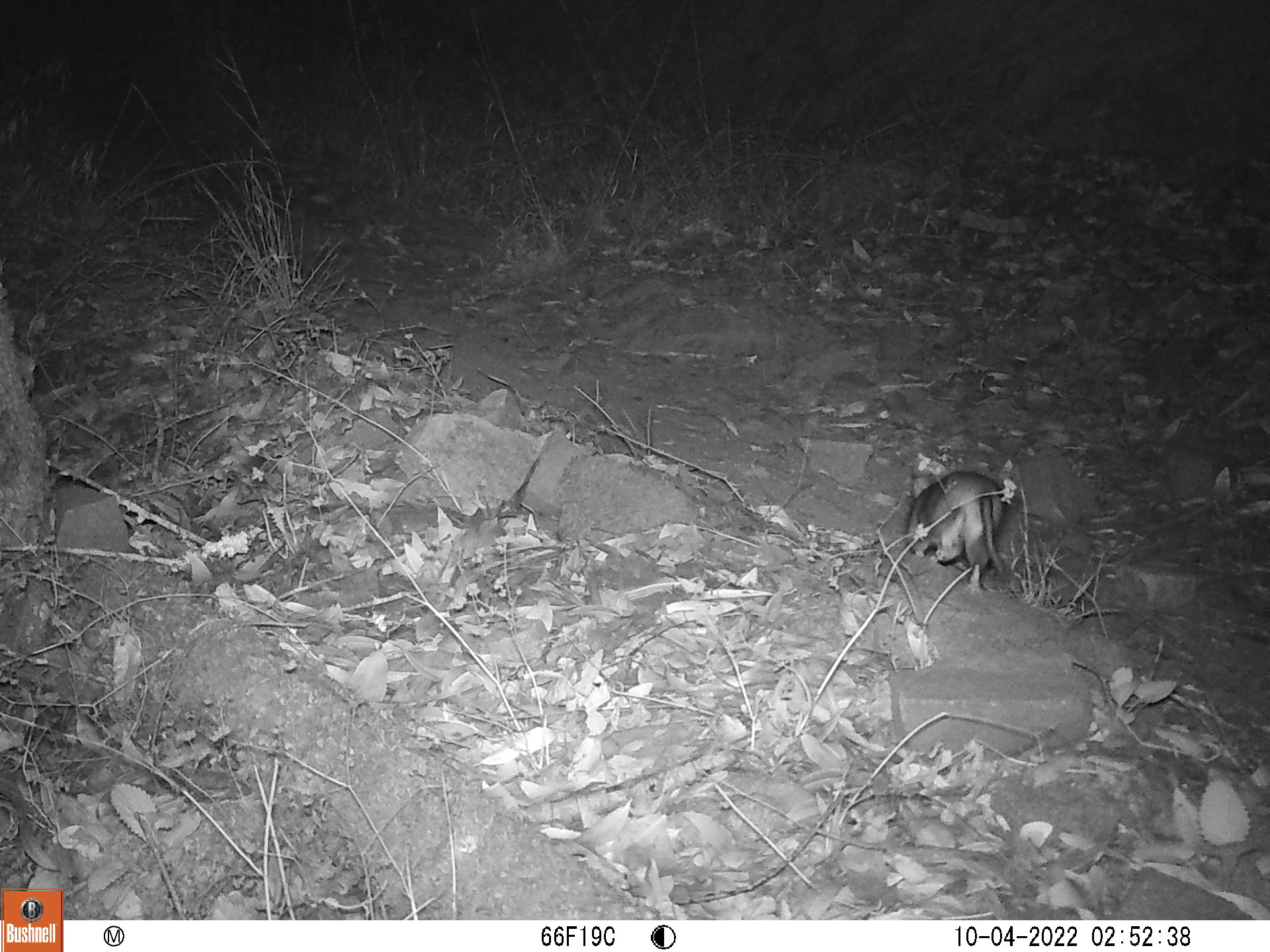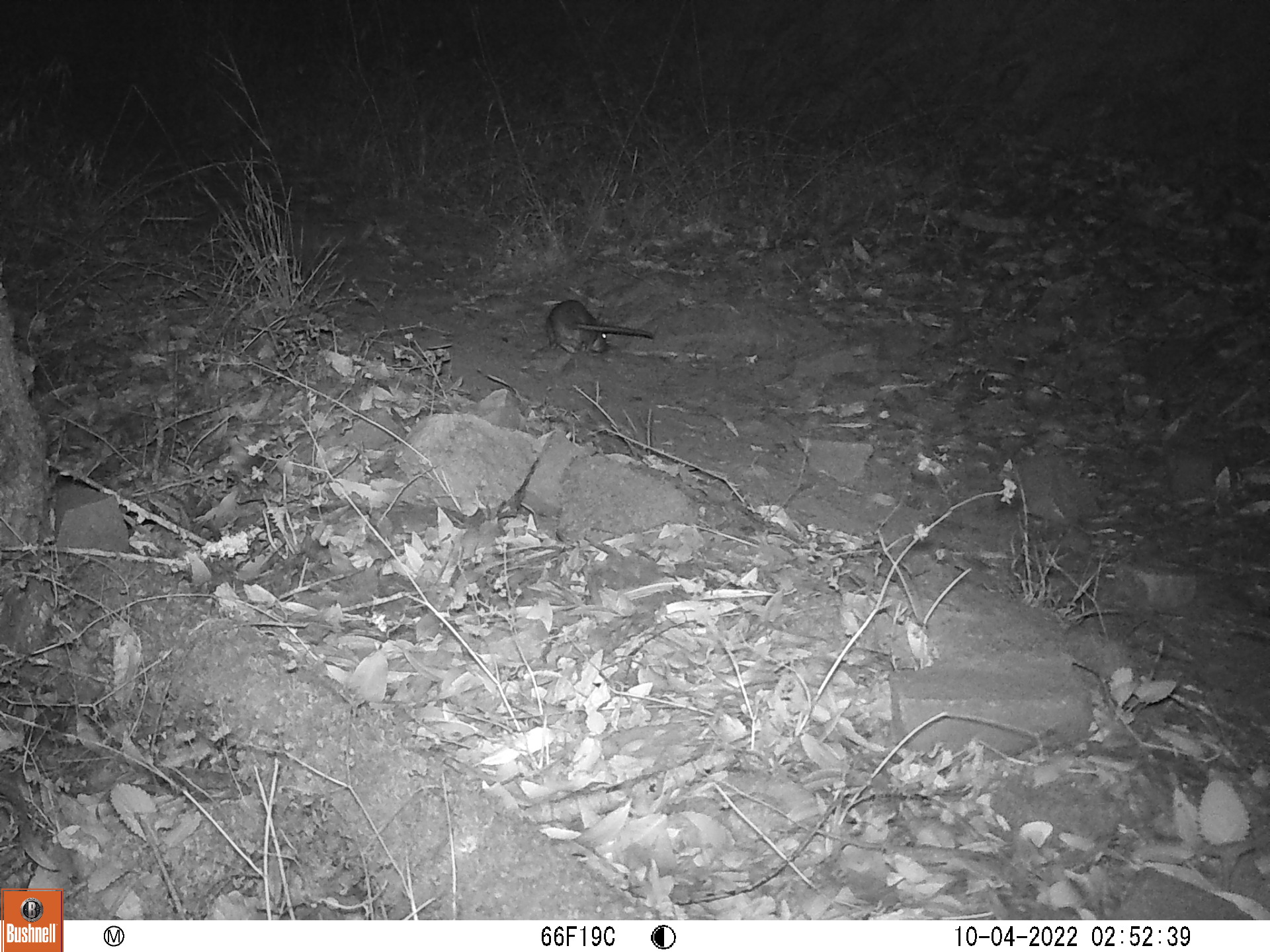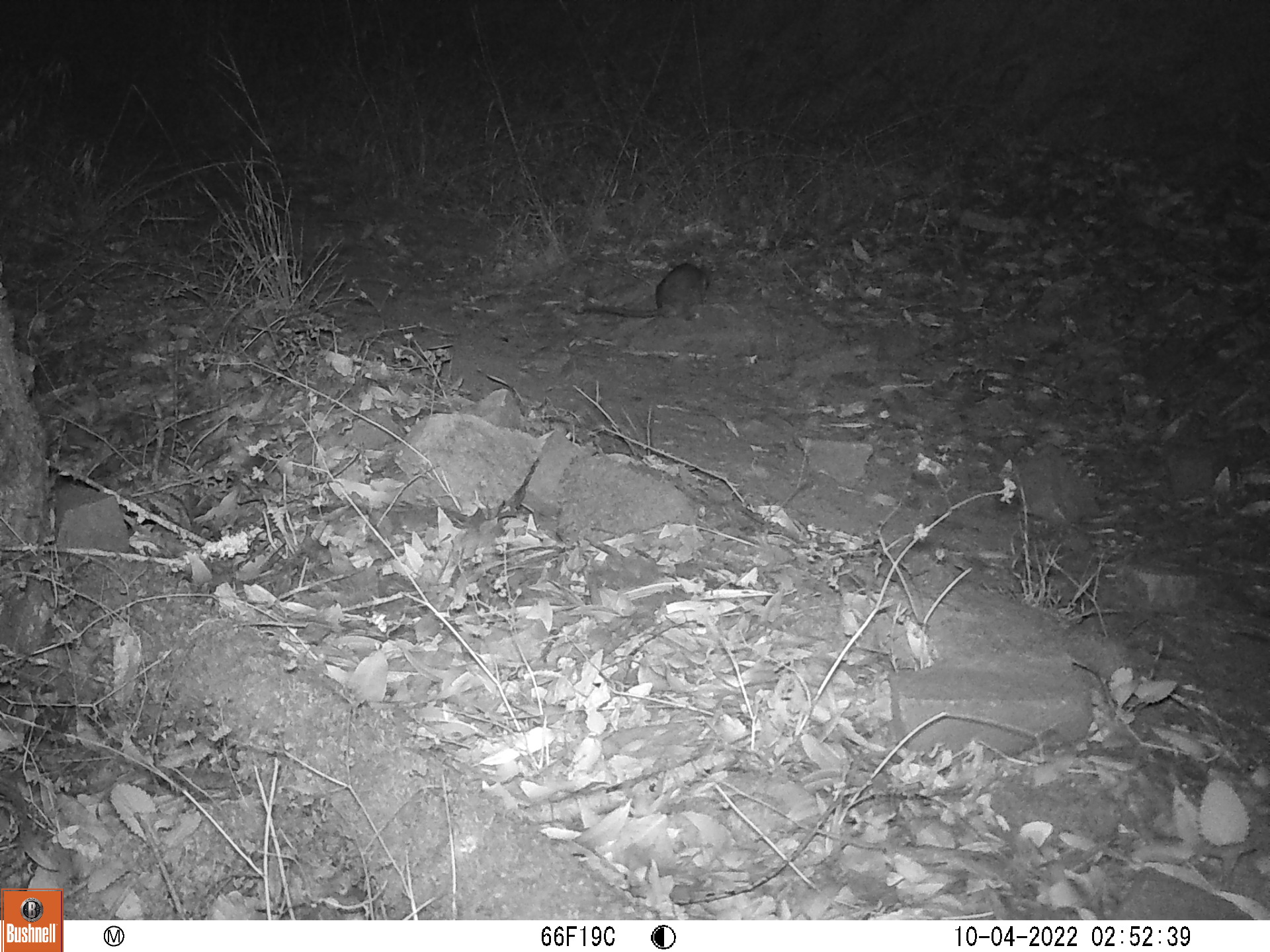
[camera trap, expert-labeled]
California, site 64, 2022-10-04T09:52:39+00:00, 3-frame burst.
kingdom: Animalia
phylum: Chordata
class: Mammalia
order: Rodentia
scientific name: Rodentia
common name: mouse or rat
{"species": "mouse or rat (Rodentia)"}